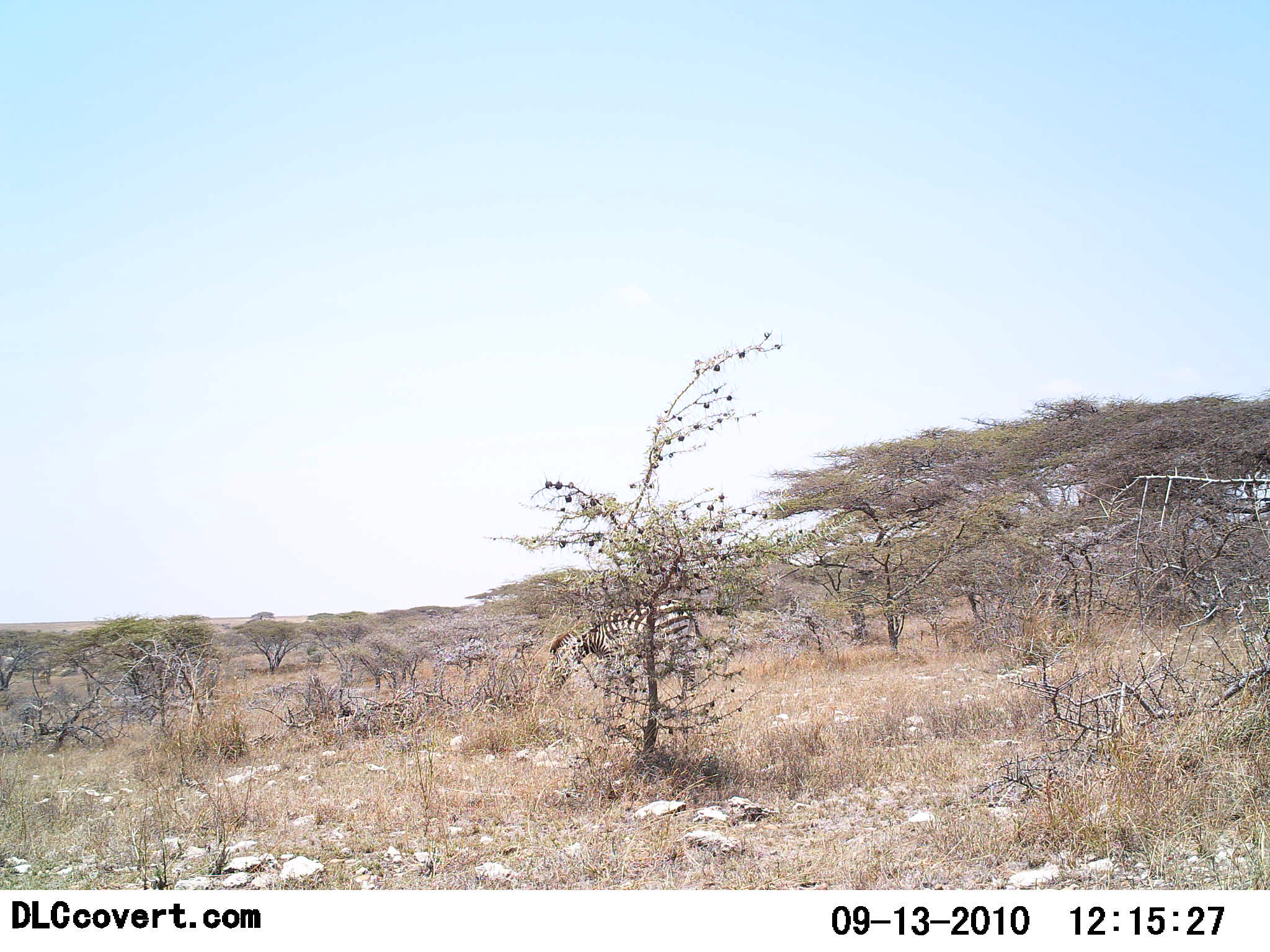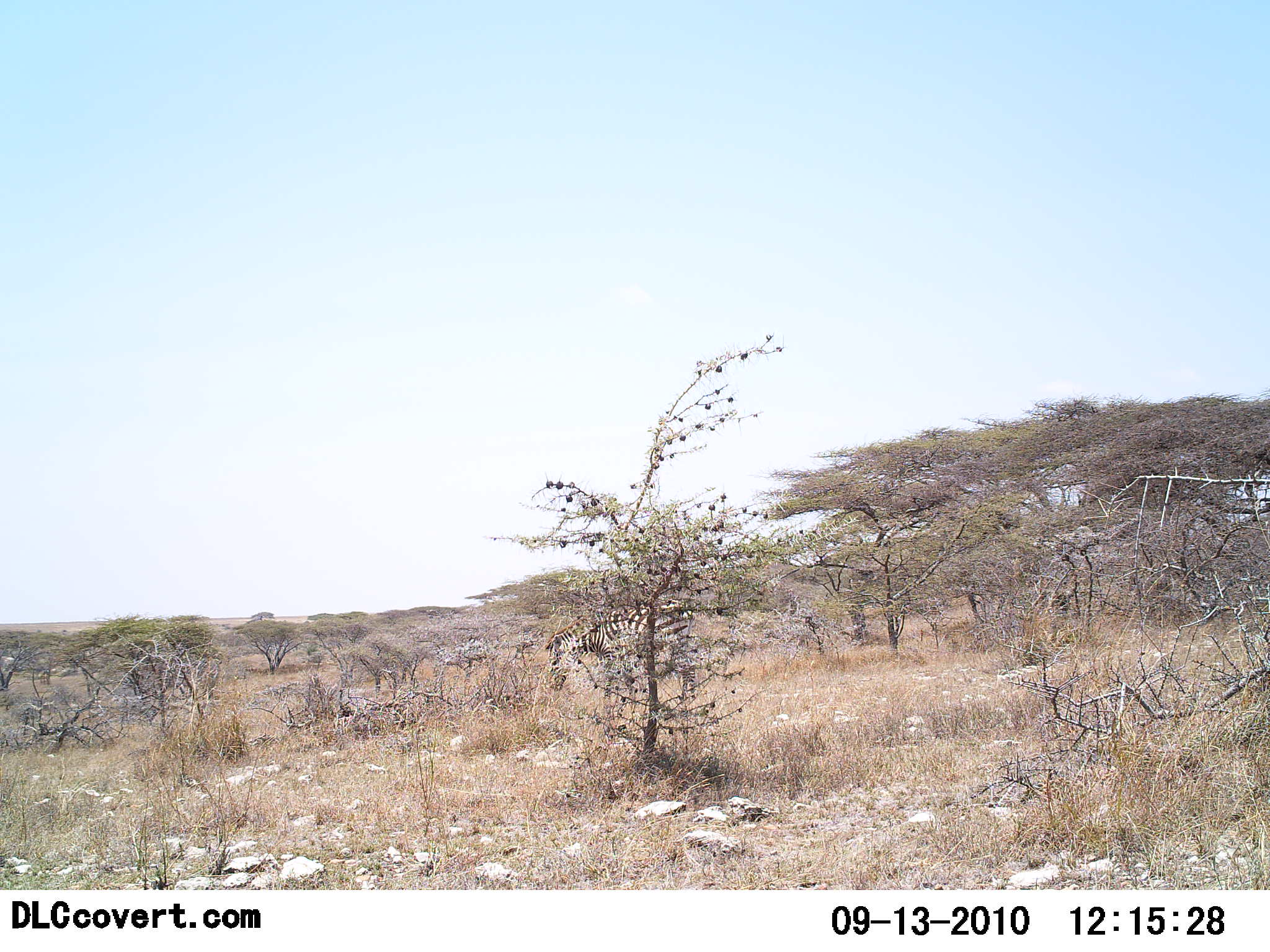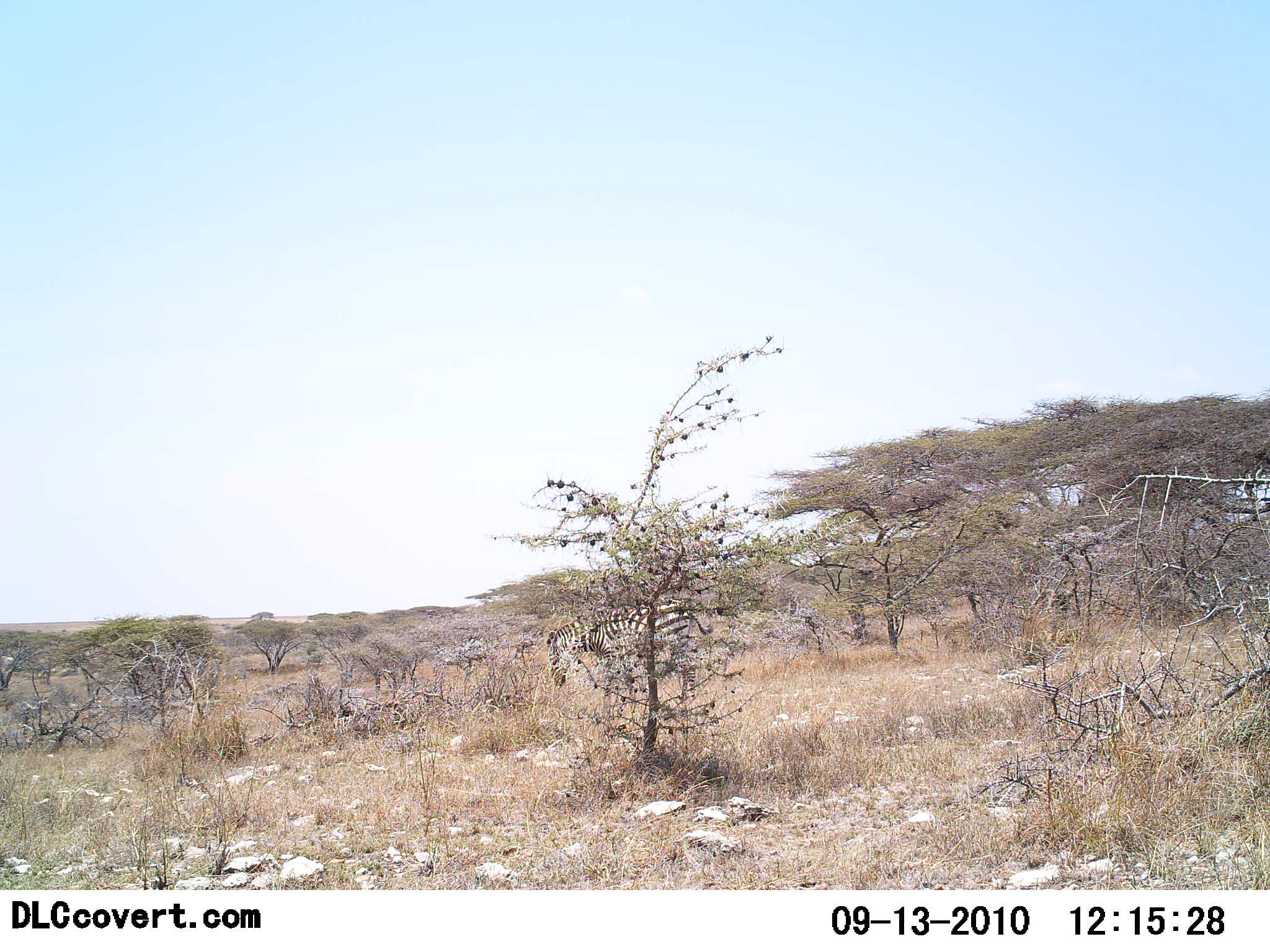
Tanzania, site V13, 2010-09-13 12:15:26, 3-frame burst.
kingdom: Animalia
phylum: Chordata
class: Mammalia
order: Perissodactyla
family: Equidae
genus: Equus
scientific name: Equus quagga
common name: plains zebra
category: zebra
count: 1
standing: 28%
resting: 0%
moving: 6%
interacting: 0%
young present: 0%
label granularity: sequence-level